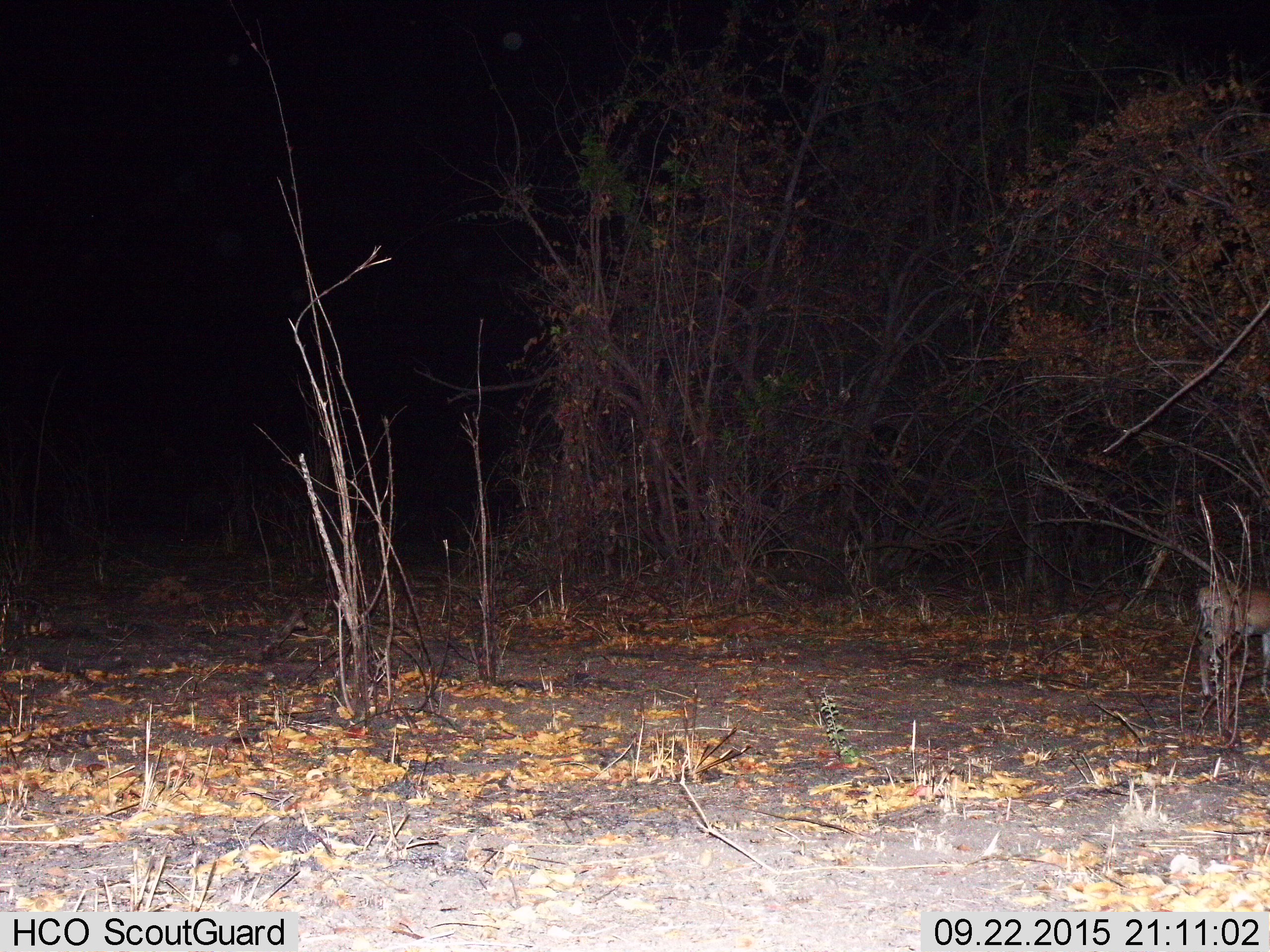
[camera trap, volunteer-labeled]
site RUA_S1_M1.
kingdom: Animalia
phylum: Chordata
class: Mammalia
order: Artiodactyla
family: Bovidae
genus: Aepyceros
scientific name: Aepyceros melampus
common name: impala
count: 1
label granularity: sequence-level